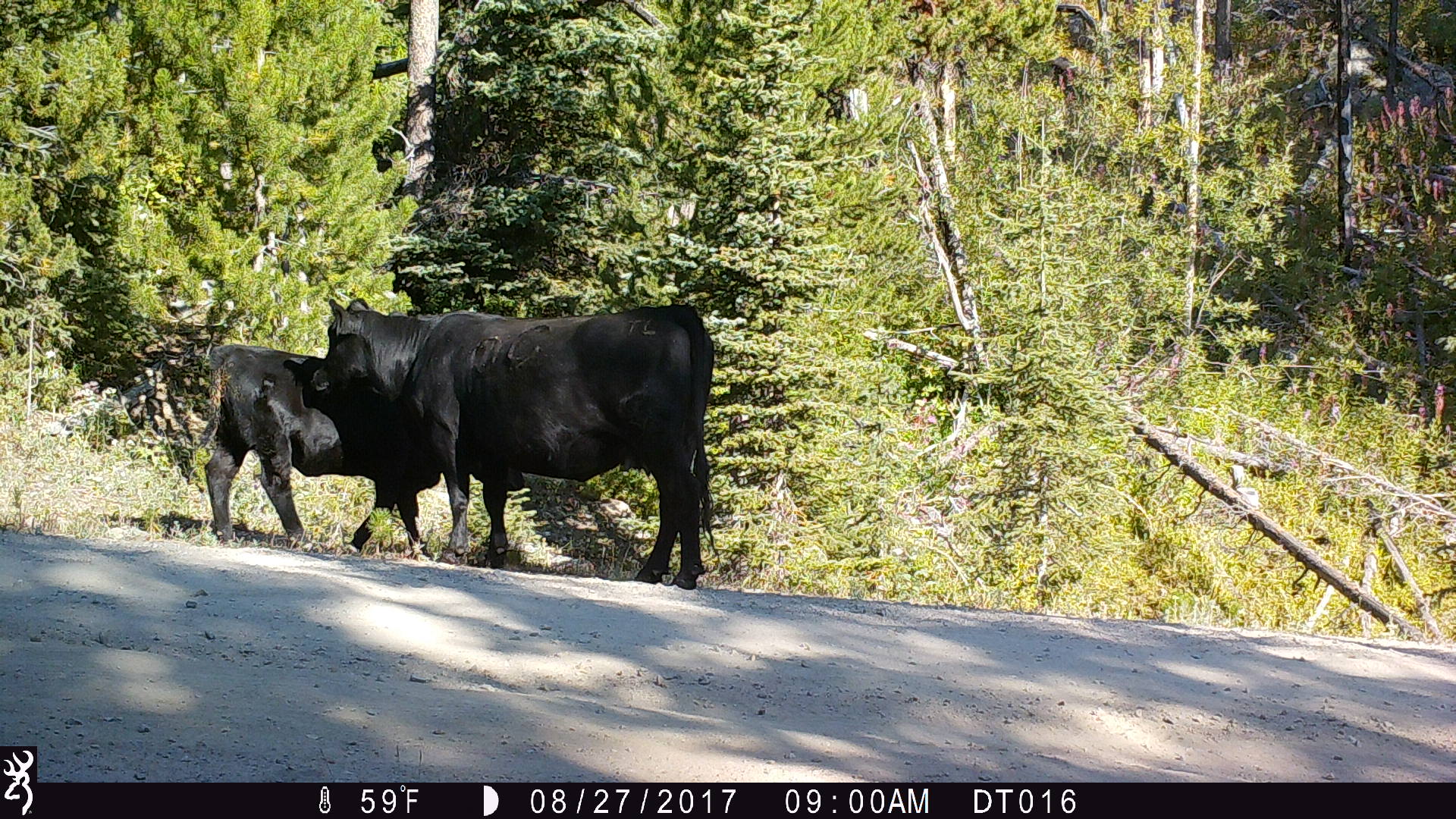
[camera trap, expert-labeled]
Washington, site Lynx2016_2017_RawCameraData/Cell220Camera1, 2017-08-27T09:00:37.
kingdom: Animalia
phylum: Chordata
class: Mammalia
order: Artiodactyla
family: Bovidae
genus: Bos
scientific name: Bos taurus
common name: domestic cattle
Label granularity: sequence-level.